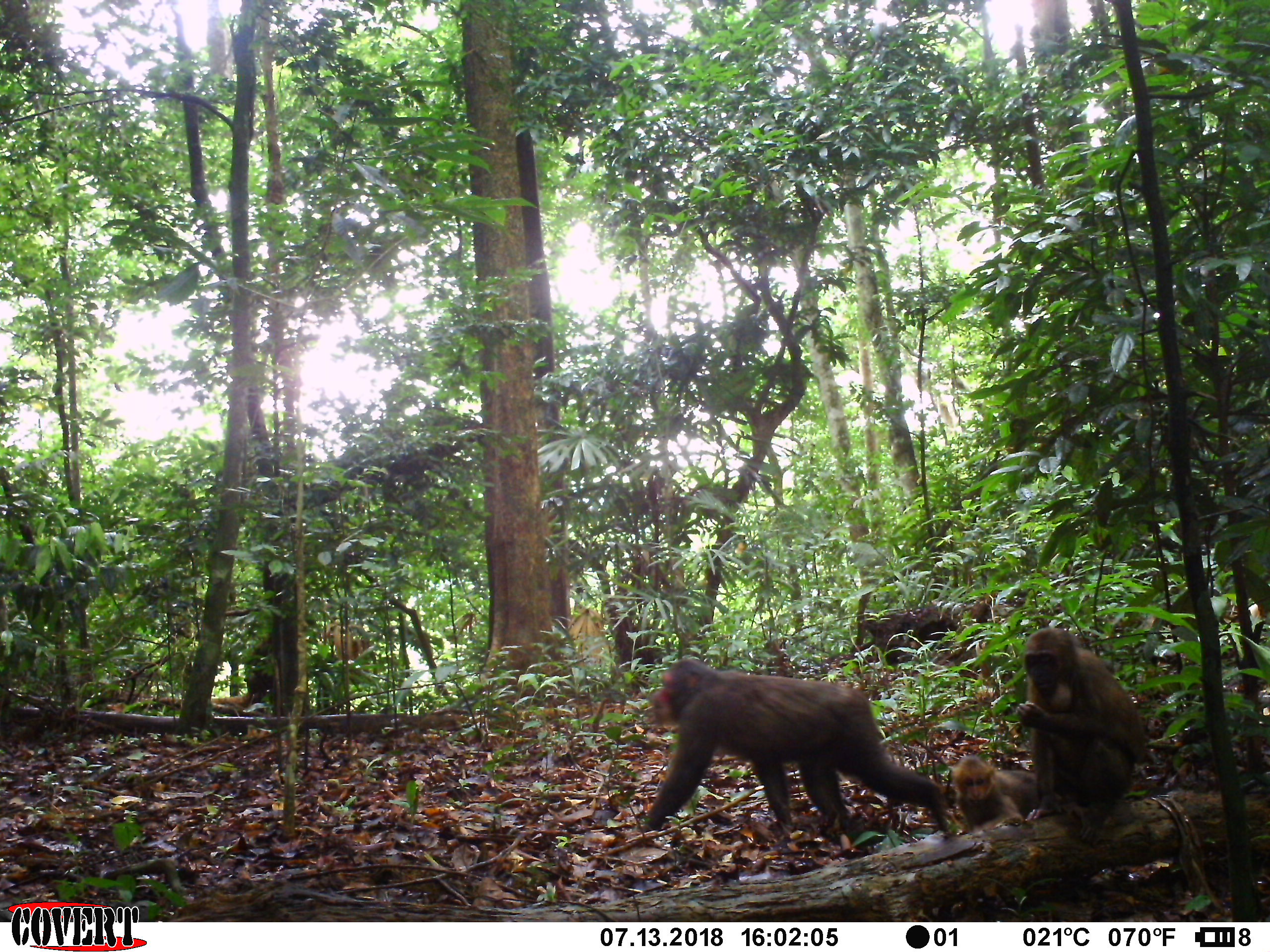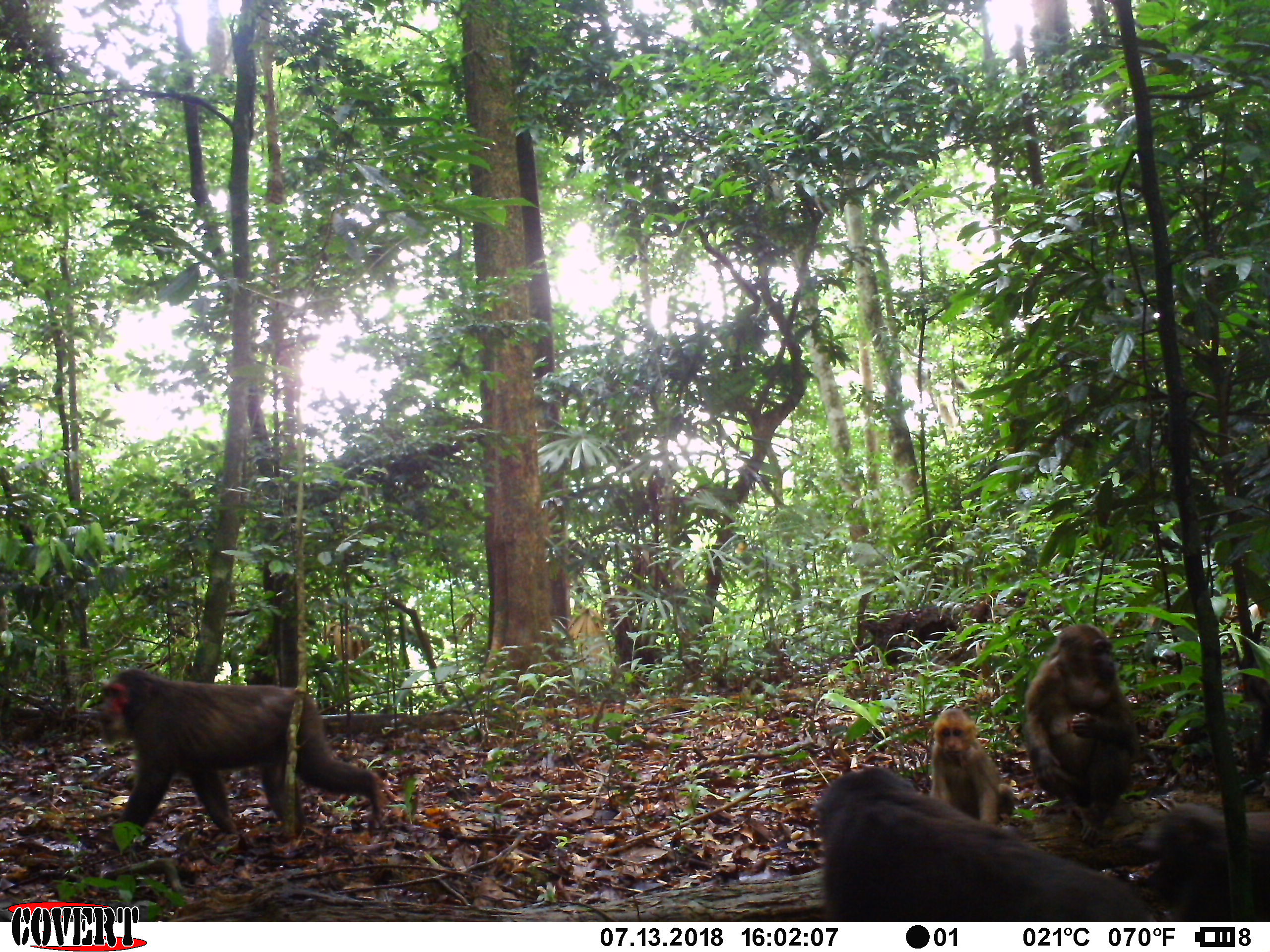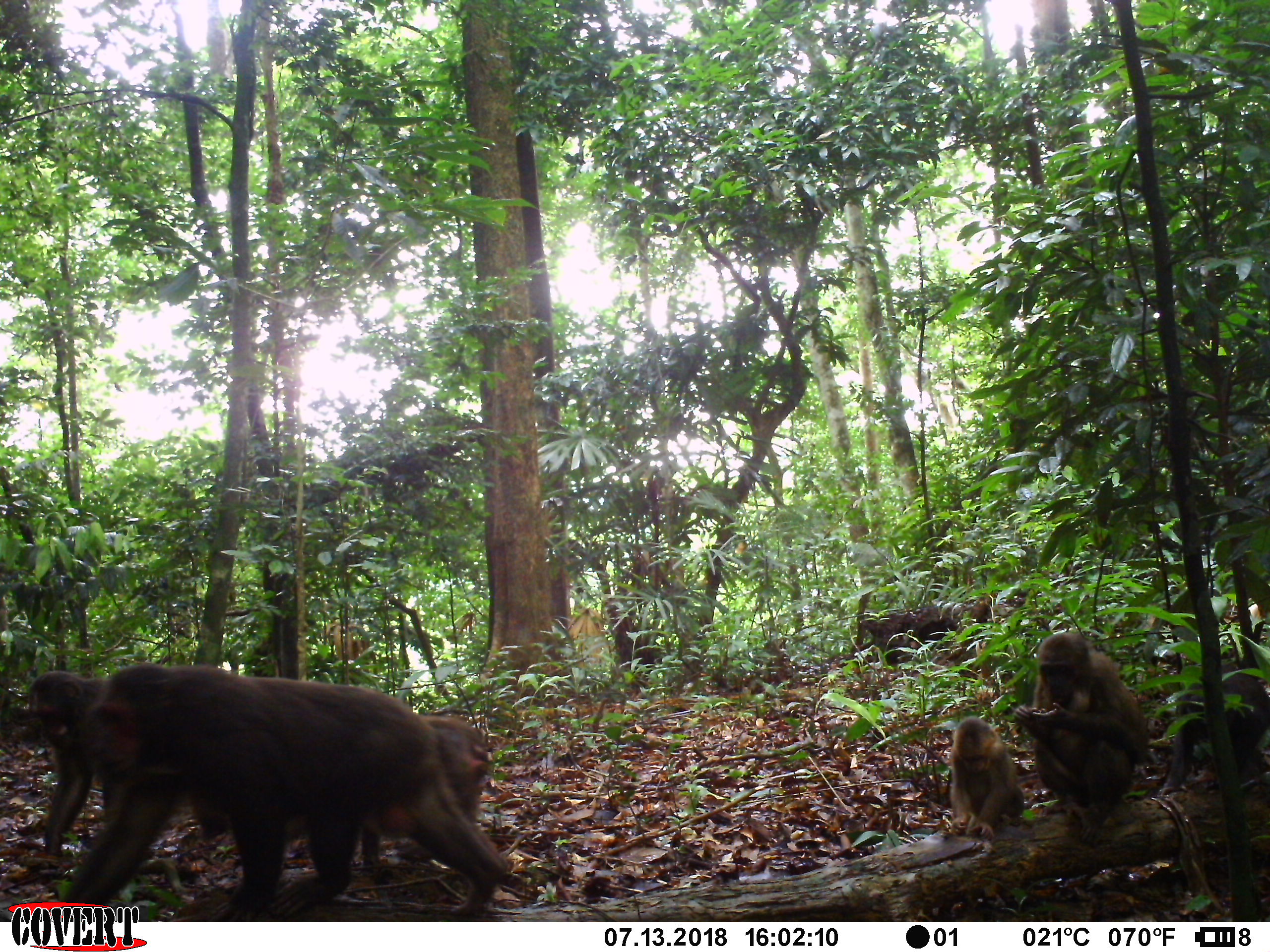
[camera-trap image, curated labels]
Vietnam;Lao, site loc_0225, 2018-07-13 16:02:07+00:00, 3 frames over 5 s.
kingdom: Animalia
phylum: Chordata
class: Mammalia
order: Primates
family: Cercopithecidae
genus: Macaca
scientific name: Macaca arctoides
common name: stump-tailed macaque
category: stump tailed macaque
Stump tailed macaque (stump-tailed macaque) (Macaca arctoides). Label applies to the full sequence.